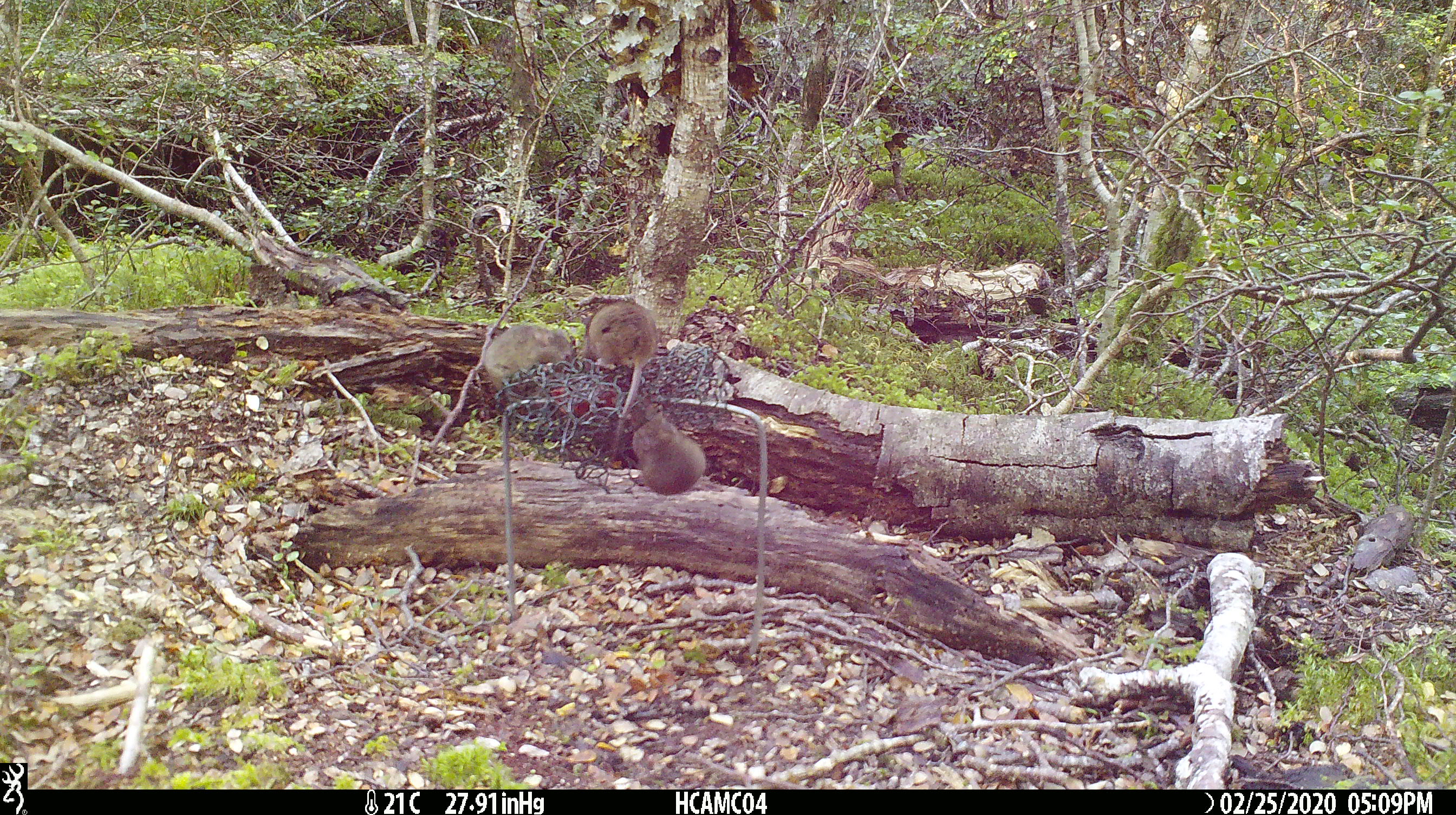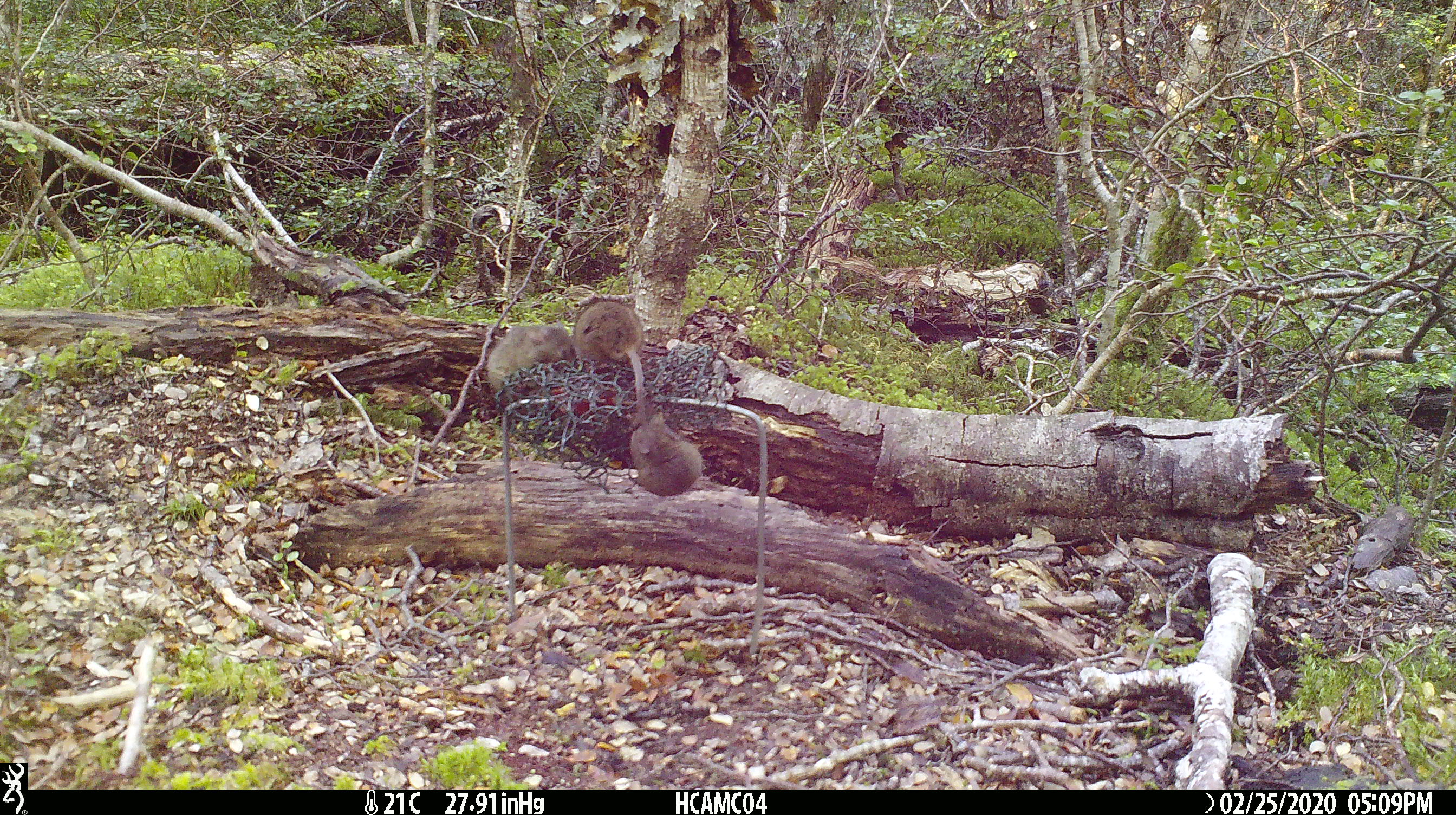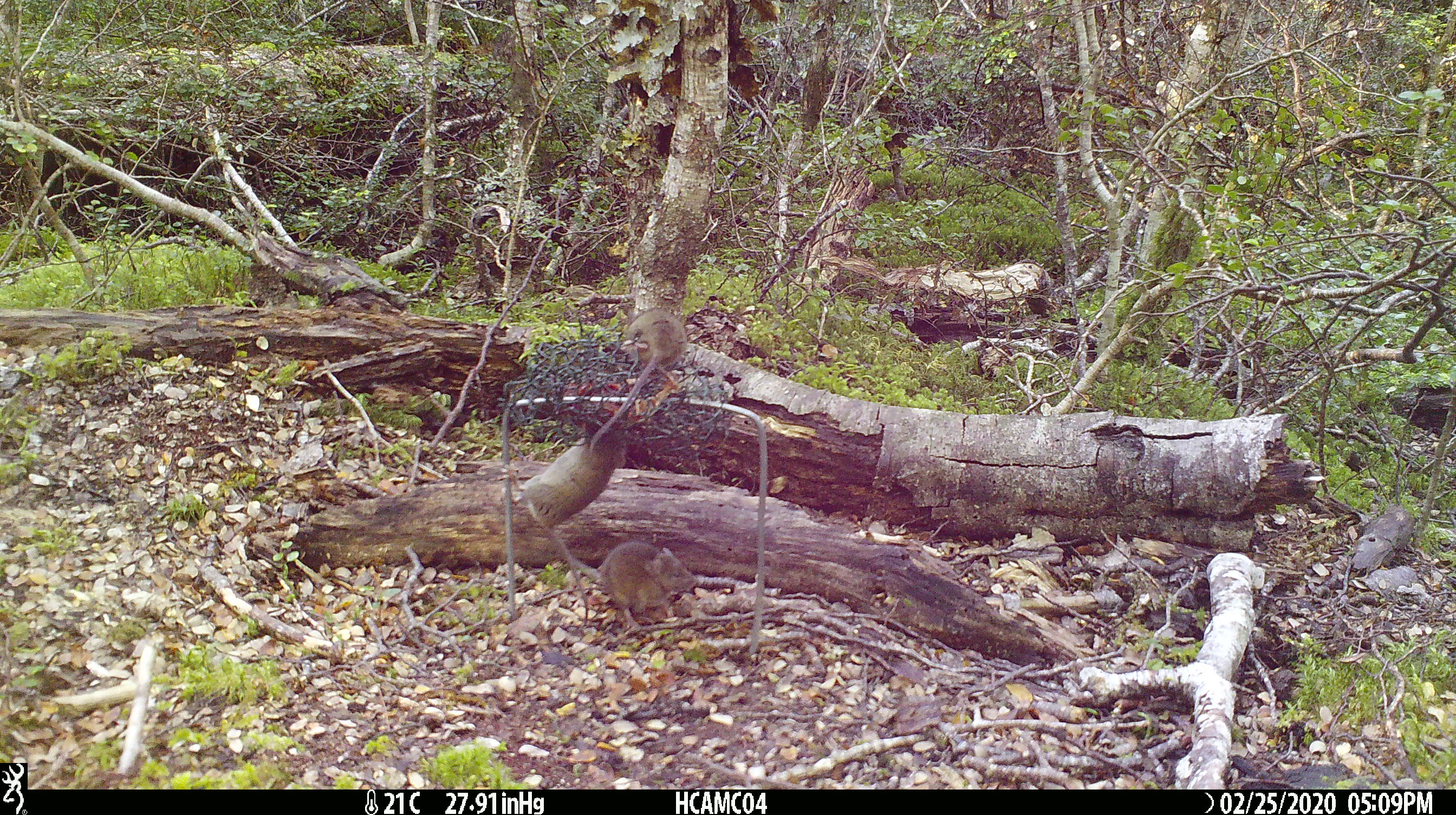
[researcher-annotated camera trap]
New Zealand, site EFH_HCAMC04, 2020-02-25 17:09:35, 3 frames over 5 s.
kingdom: Animalia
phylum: Chordata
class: Mammalia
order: Rodentia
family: Muridae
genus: Mus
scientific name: Mus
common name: mouse